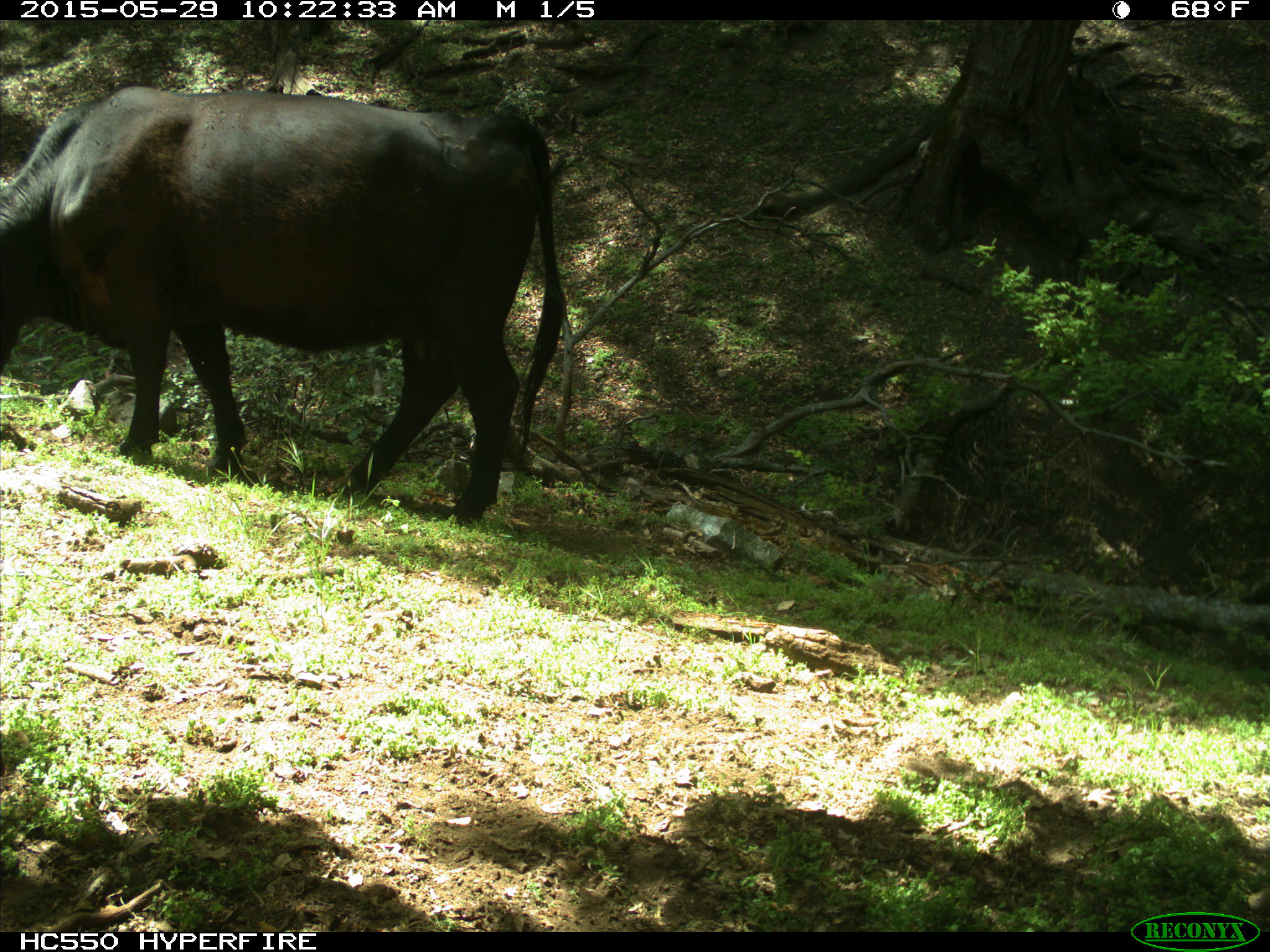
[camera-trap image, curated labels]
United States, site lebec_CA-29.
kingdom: Animalia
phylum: Chordata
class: Mammalia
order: Artiodactyla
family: Bovidae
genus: Bos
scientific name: Bos taurus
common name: domestic cow